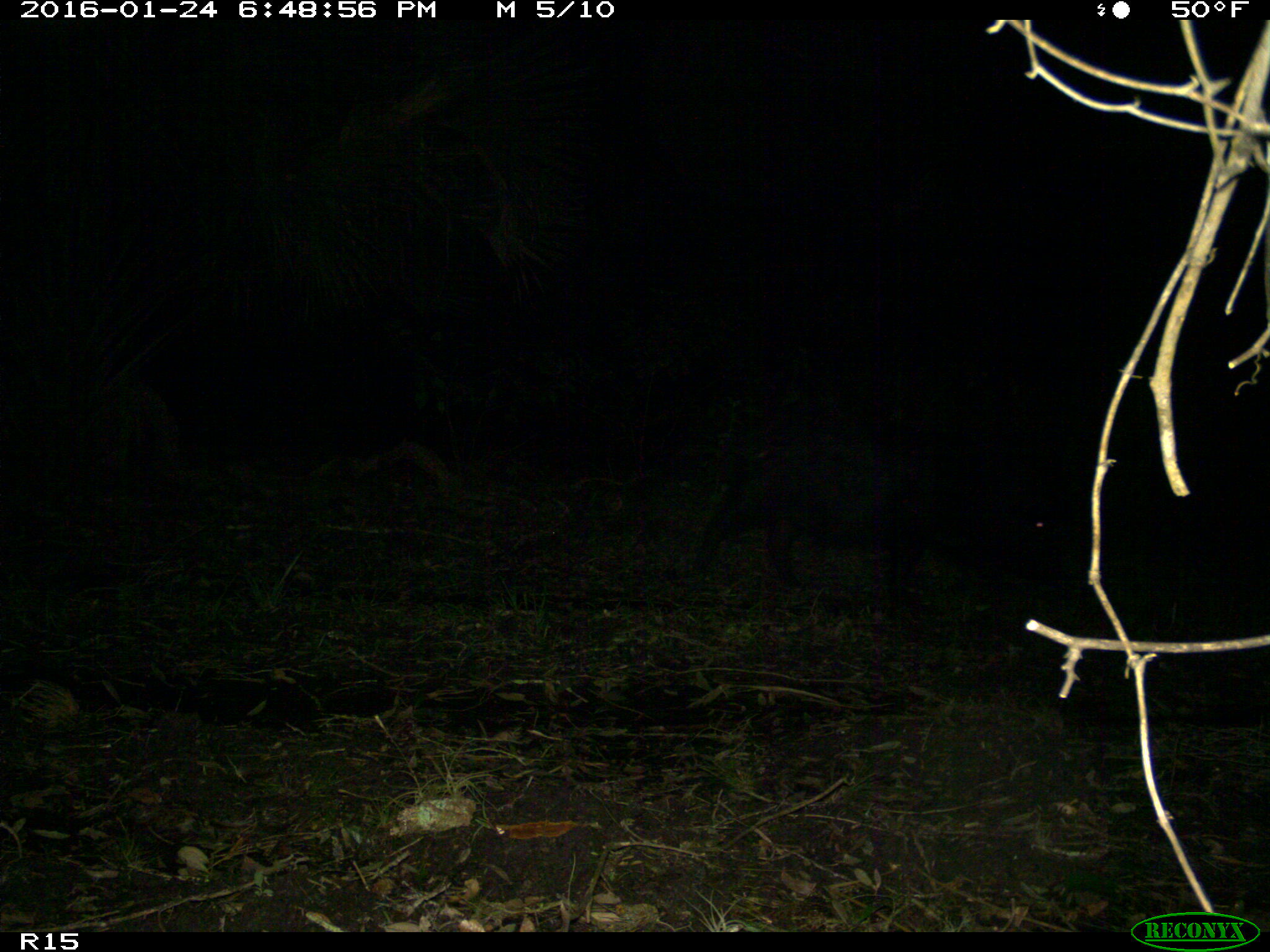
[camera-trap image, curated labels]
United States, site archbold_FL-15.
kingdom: Animalia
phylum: Chordata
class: Mammalia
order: Artiodactyla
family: Suidae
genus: Sus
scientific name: Sus scrofa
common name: wild boar